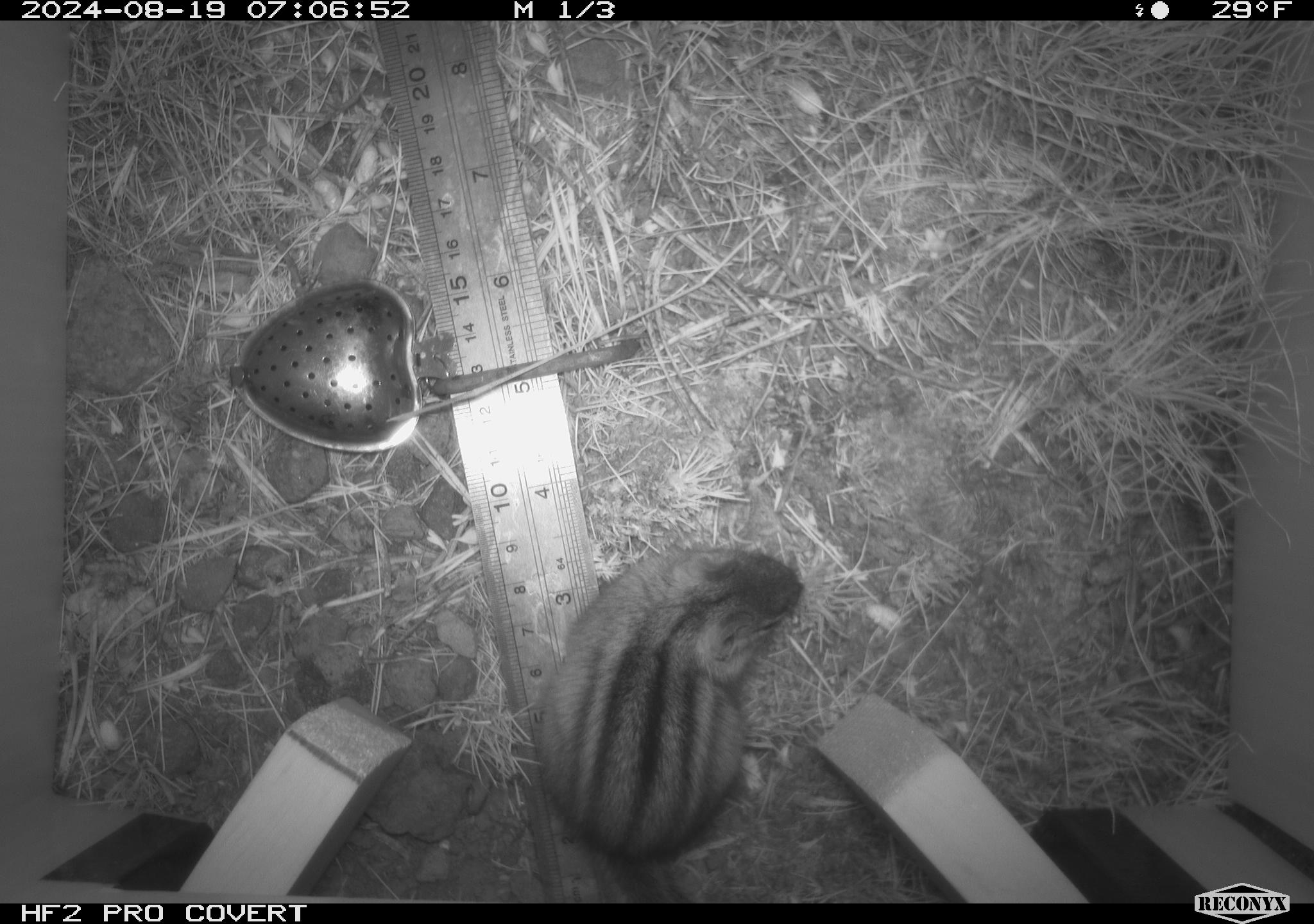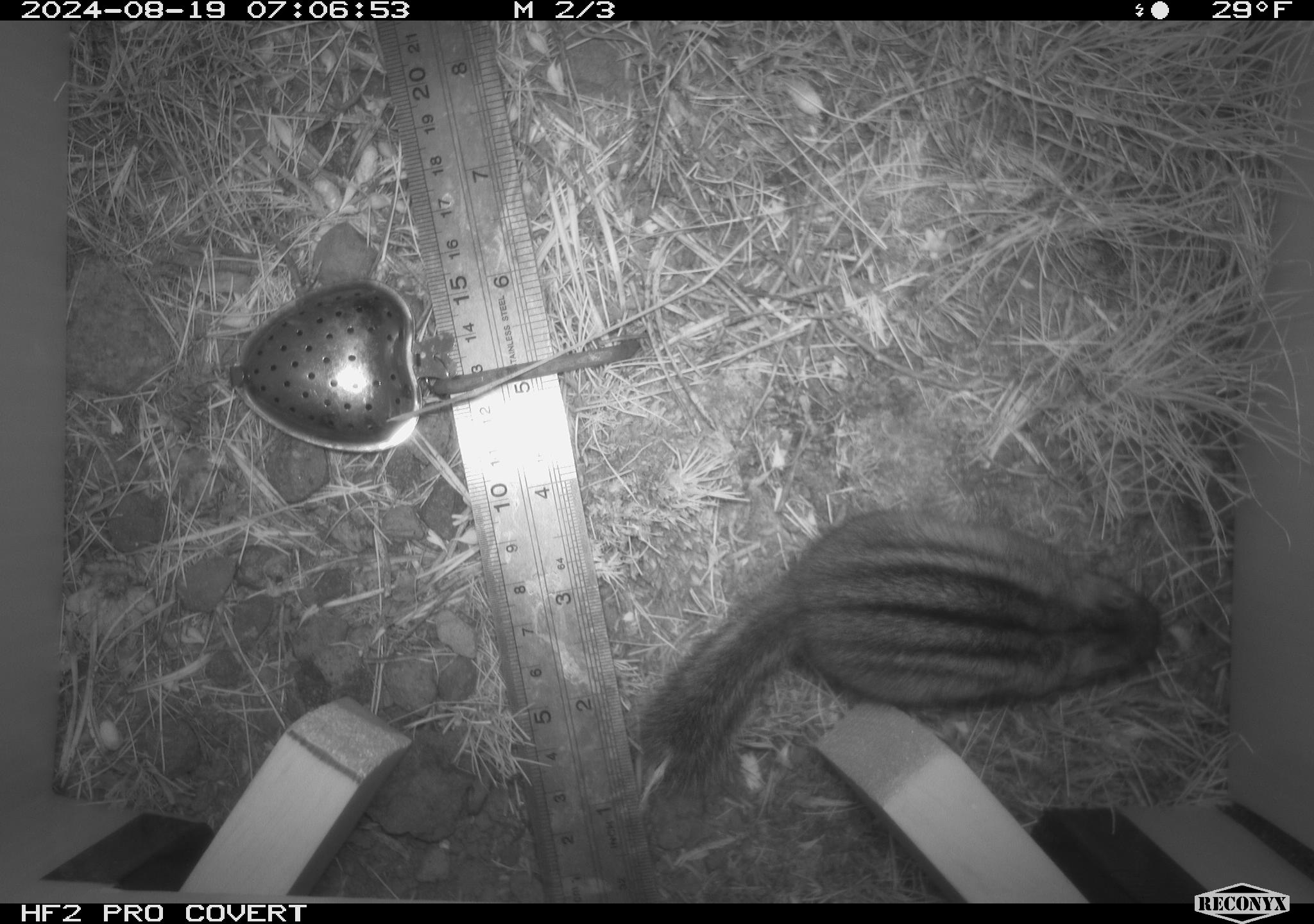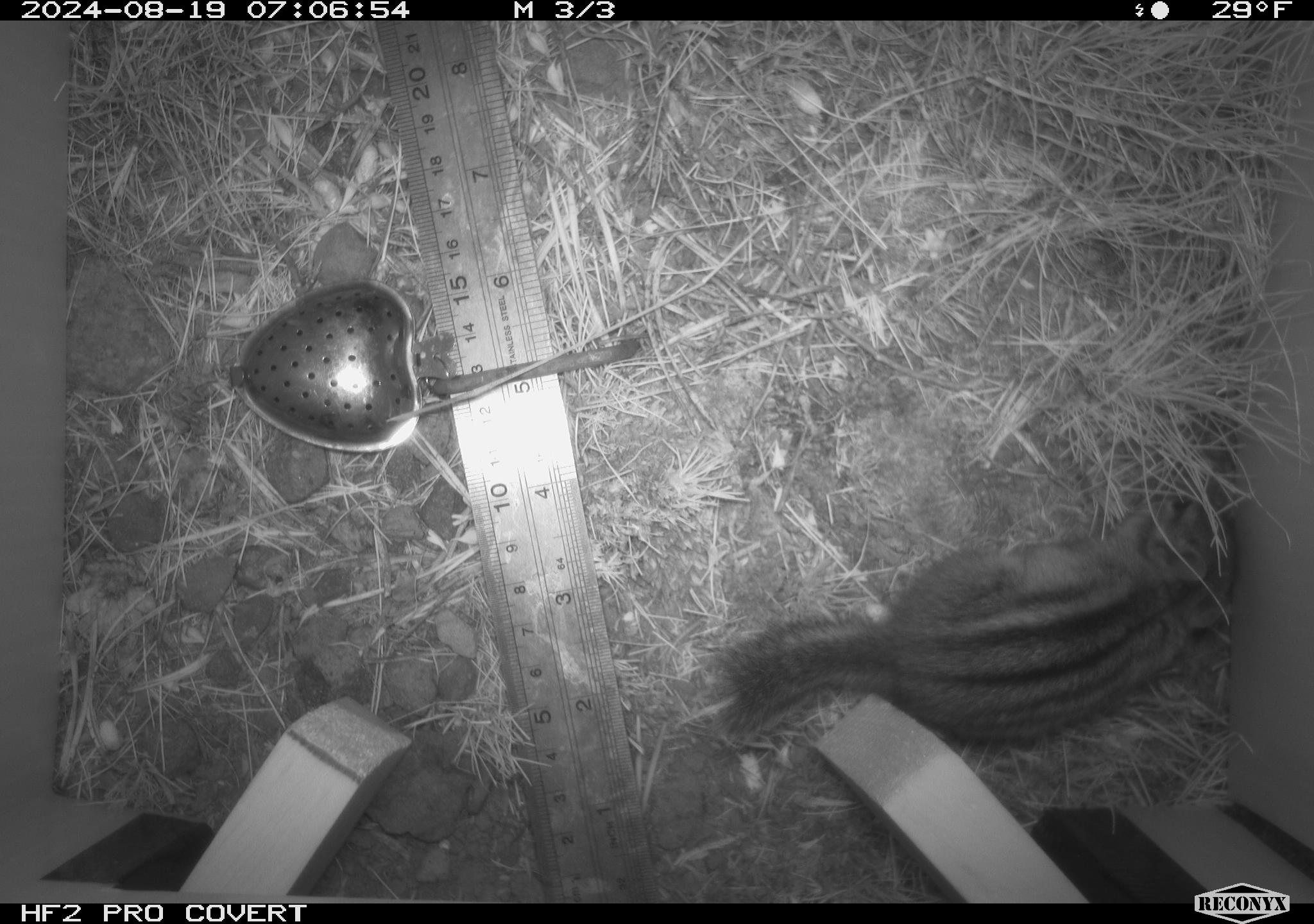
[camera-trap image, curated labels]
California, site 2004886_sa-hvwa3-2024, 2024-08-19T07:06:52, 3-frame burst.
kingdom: Animalia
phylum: Chordata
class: Mammalia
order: Rodentia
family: Sciuridae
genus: Neotamias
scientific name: Neotamias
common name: western chipmunks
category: neotamias species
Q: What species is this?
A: Neotamias species (western chipmunks) (Neotamias).